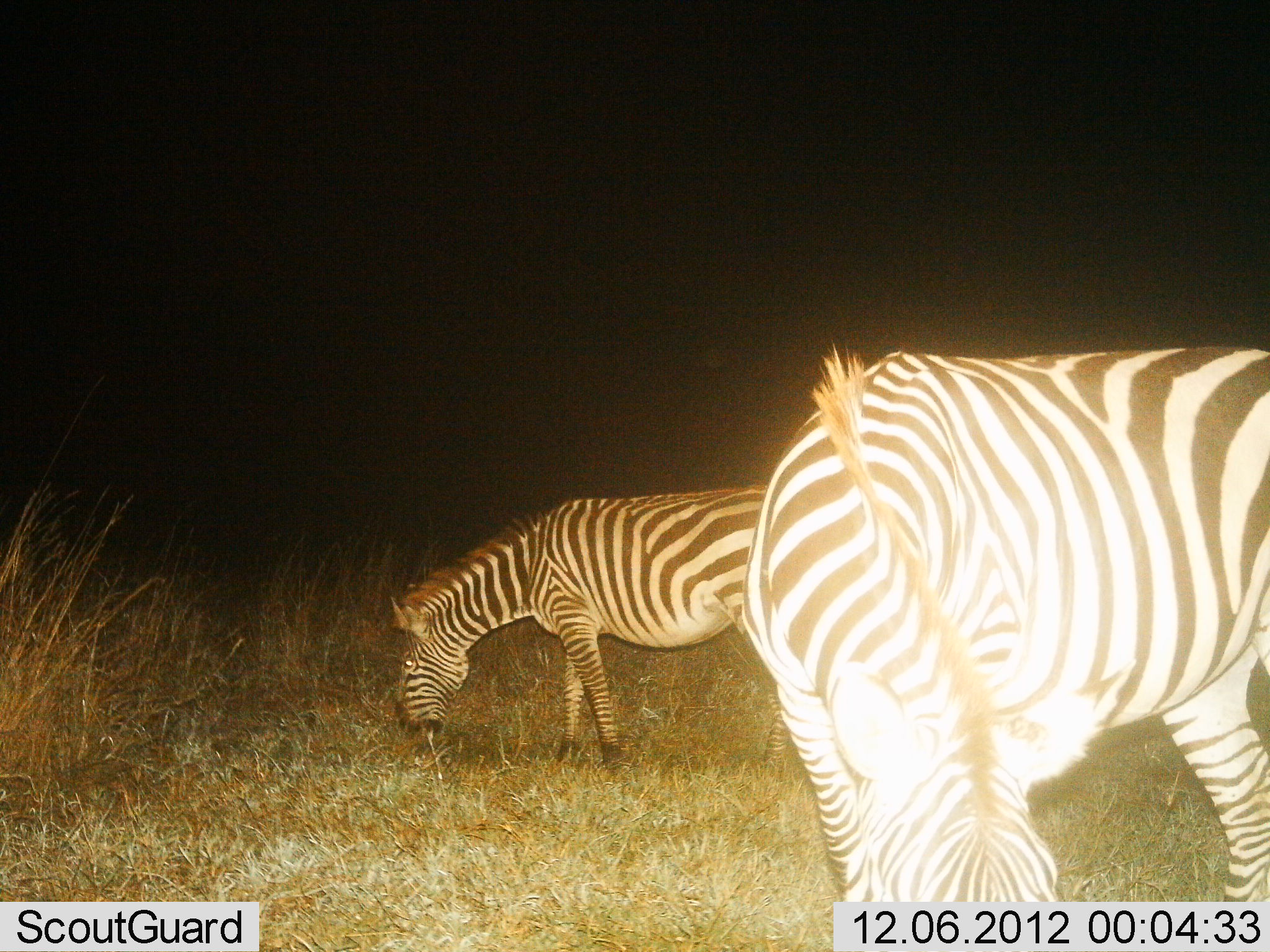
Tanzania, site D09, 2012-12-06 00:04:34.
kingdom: Animalia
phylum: Chordata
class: Mammalia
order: Perissodactyla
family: Equidae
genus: Equus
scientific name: Equus quagga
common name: plains zebra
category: zebra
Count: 2.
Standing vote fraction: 10%.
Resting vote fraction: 0%.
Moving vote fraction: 0%.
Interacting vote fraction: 0%.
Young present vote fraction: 0%.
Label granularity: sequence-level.